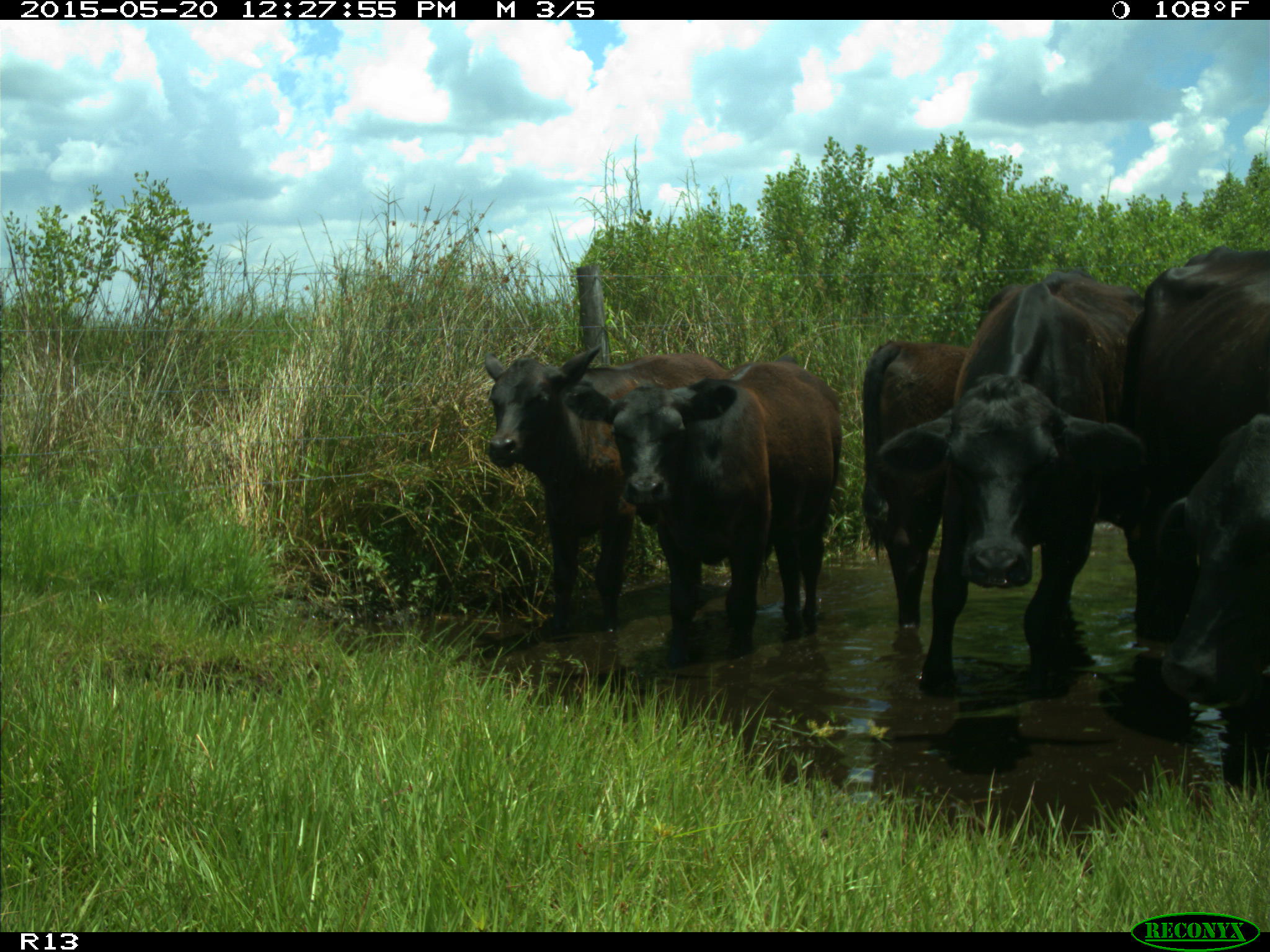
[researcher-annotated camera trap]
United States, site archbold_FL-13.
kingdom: Animalia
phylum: Chordata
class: Mammalia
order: Artiodactyla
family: Bovidae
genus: Bos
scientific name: Bos taurus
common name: domestic cow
Bos taurus (domestic cow).